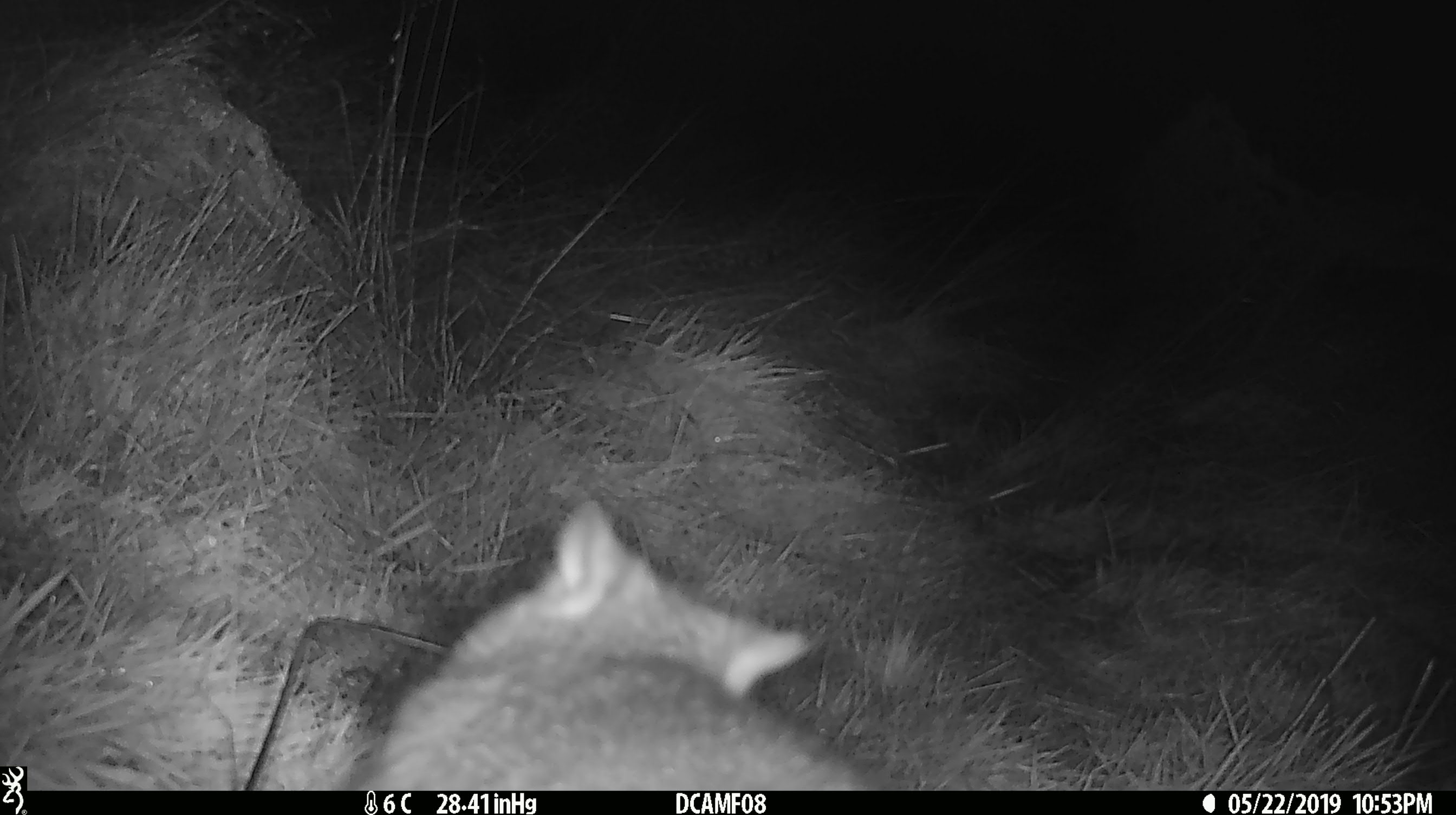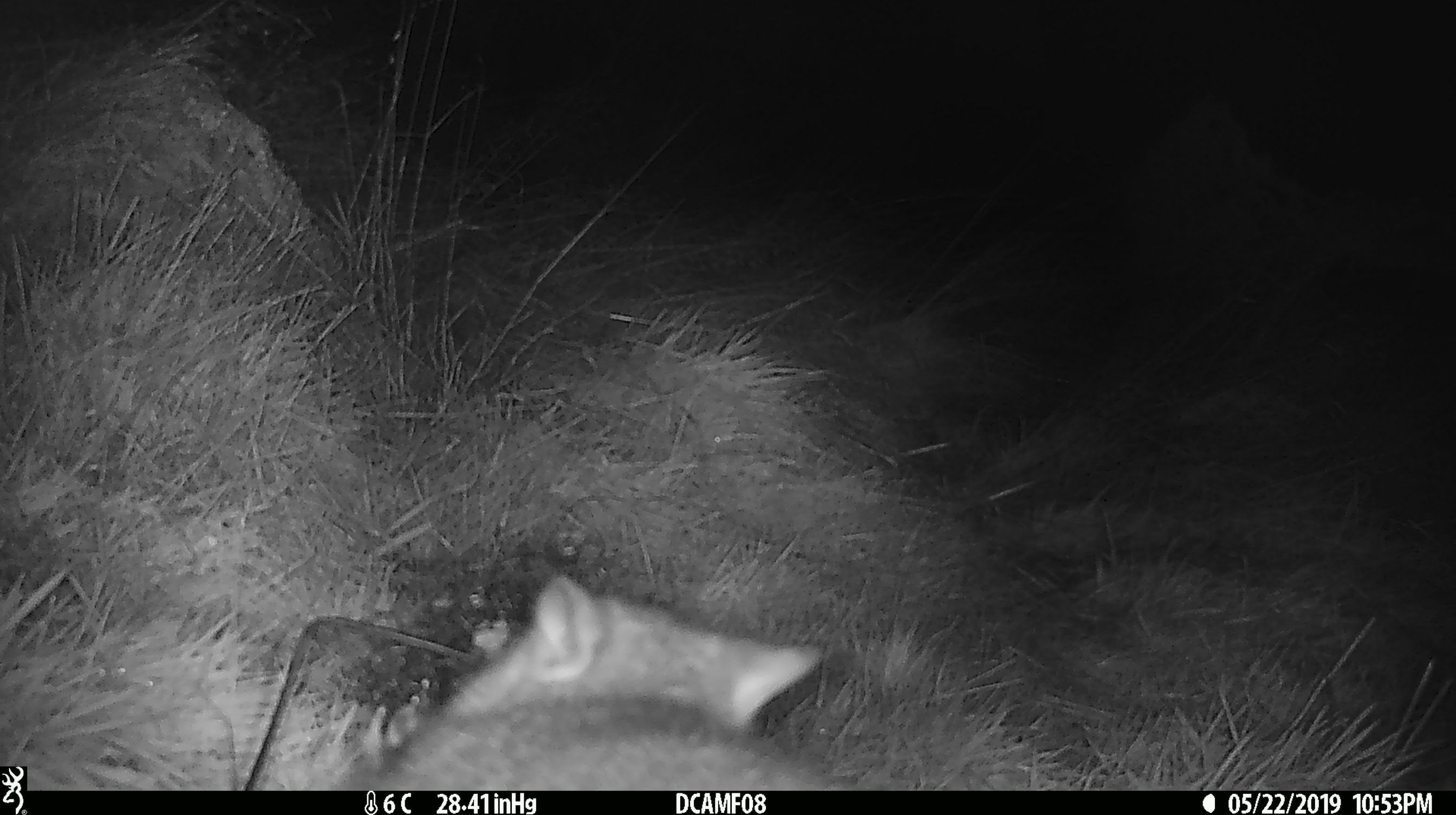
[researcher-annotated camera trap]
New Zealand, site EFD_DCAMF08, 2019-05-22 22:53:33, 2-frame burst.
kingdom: Animalia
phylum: Chordata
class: Mammalia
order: Diprotodontia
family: Phalangeridae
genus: Trichosurus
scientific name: Trichosurus vulpecula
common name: common brushtail possum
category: possum